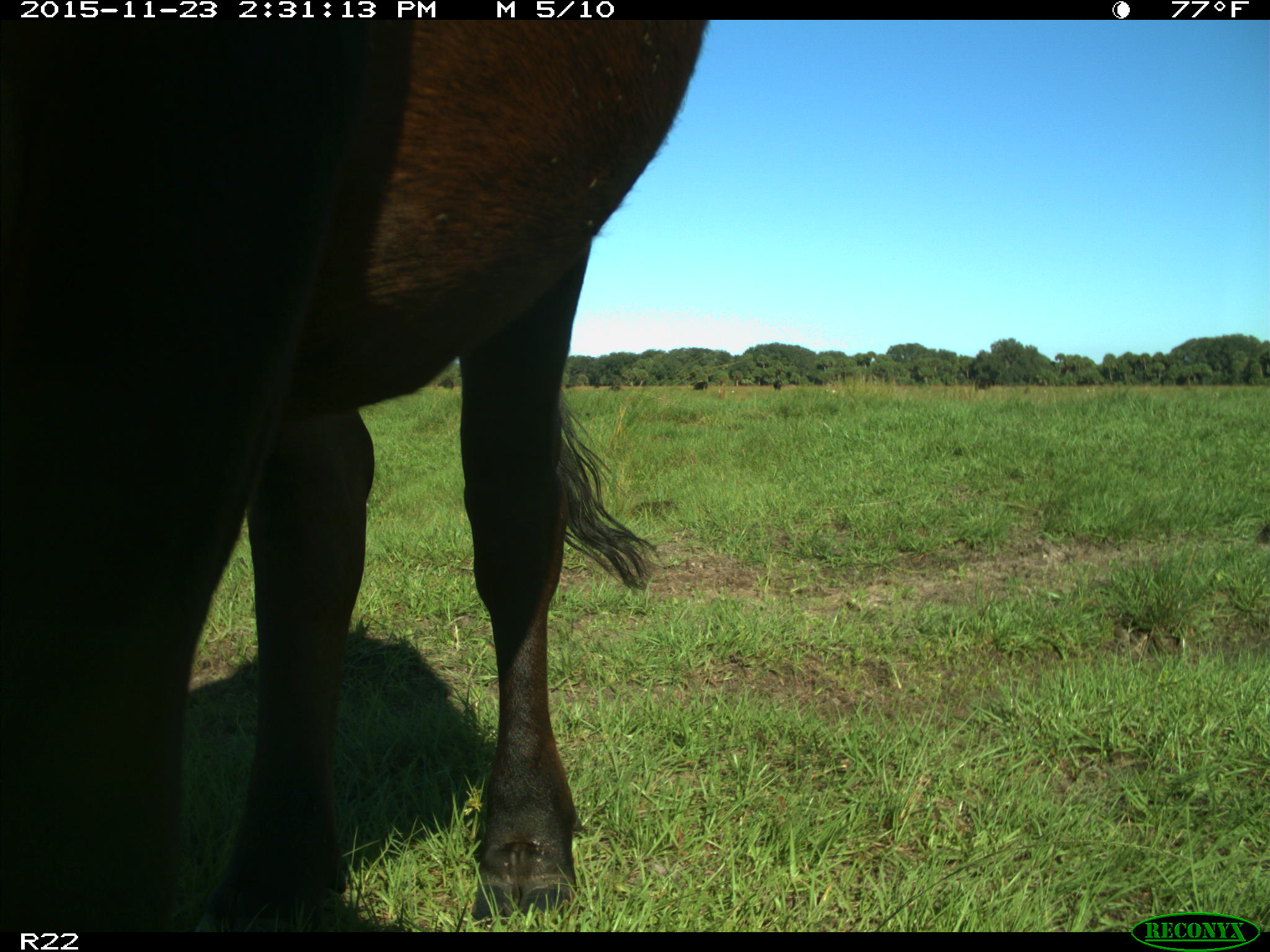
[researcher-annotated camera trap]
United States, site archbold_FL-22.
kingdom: Animalia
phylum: Chordata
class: Mammalia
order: Artiodactyla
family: Bovidae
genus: Bos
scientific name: Bos taurus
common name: domestic cow